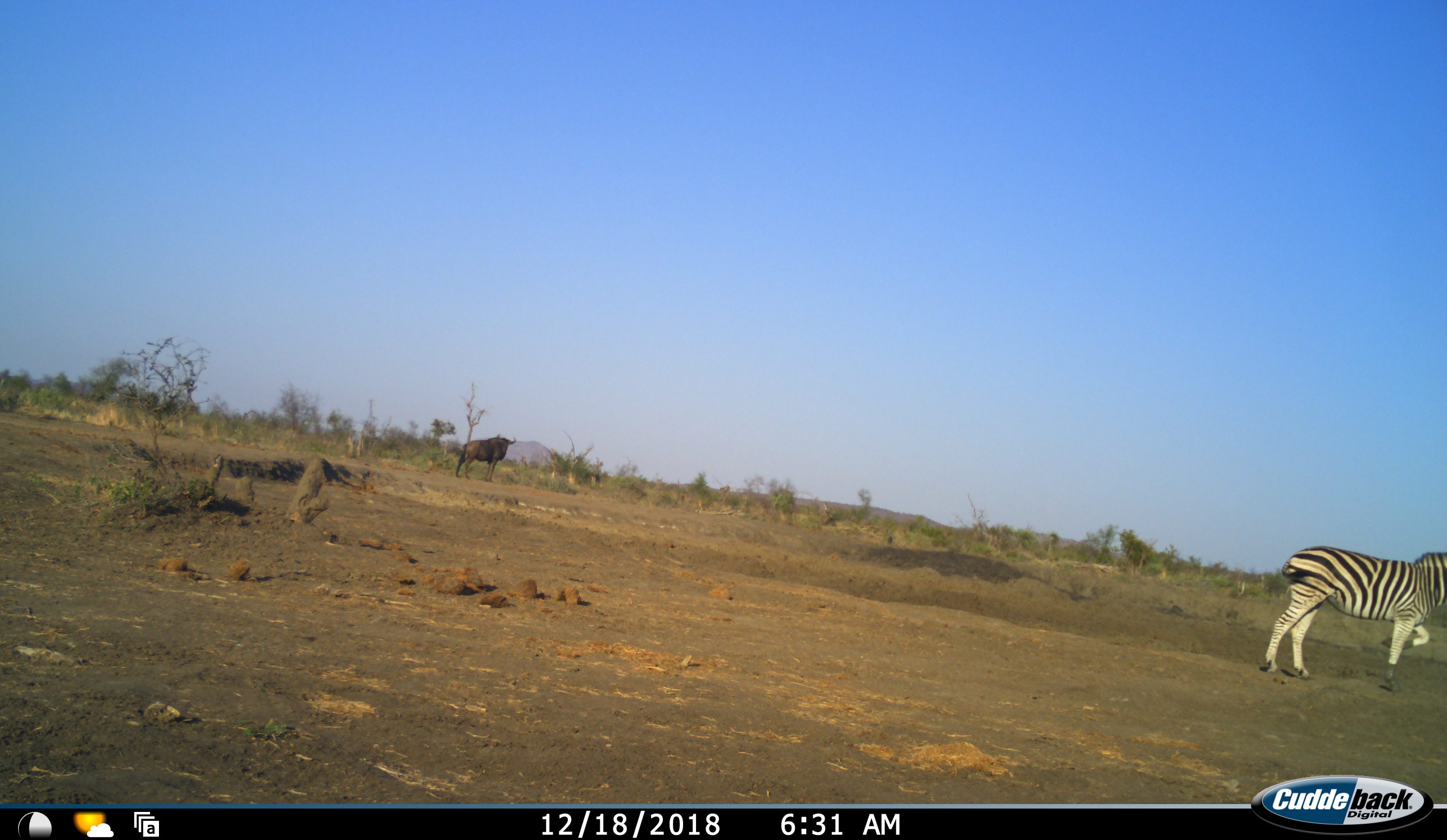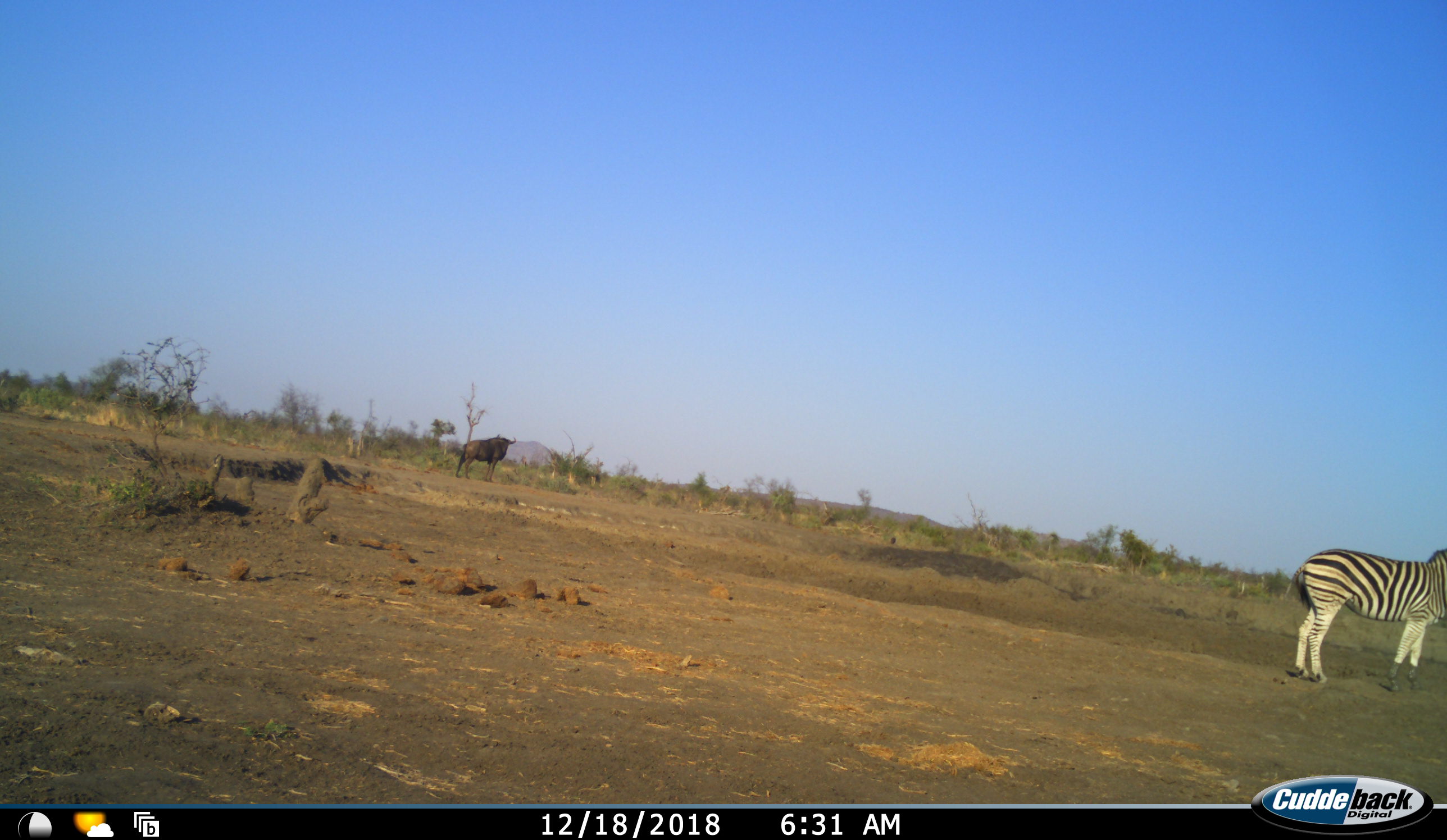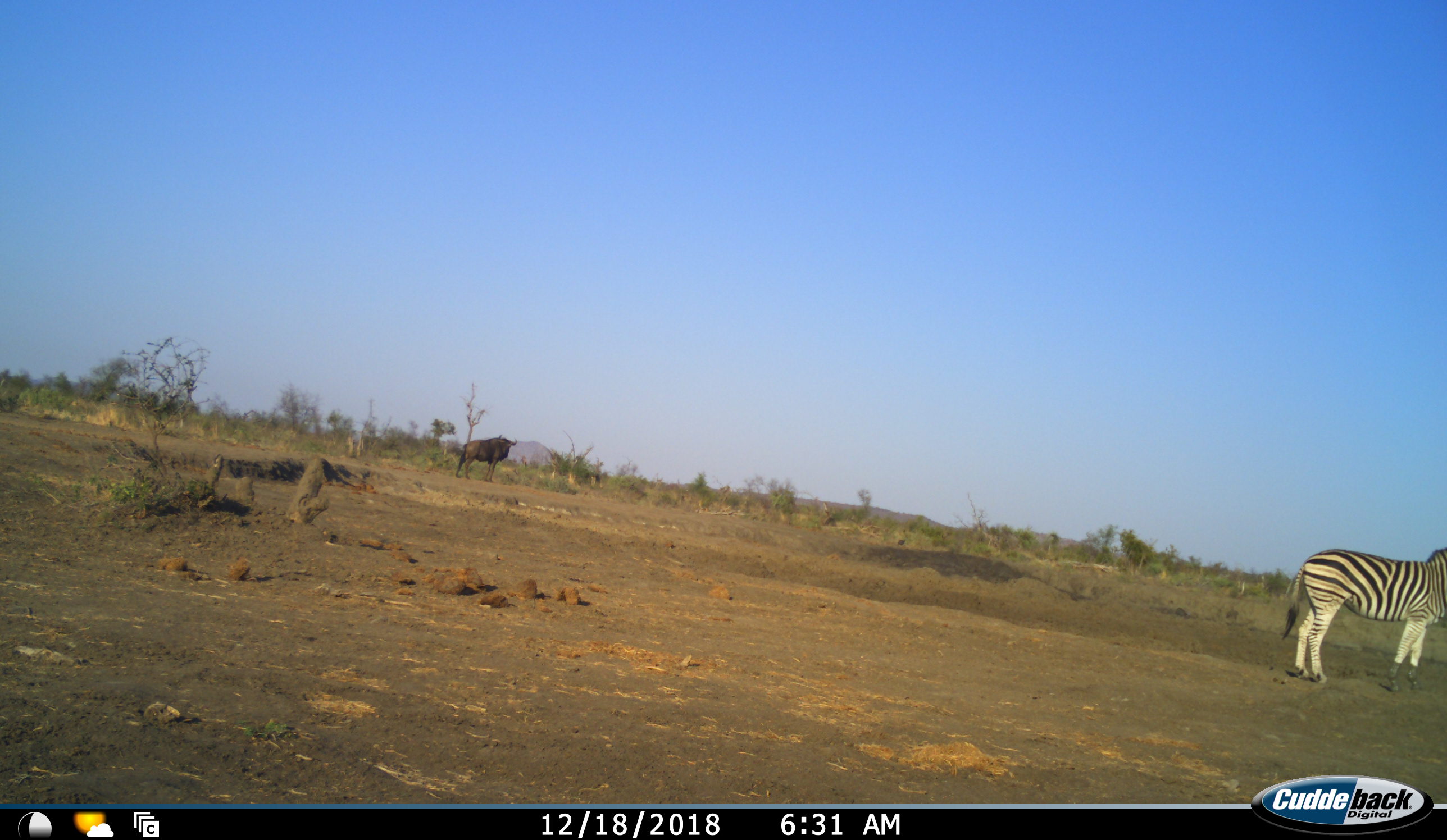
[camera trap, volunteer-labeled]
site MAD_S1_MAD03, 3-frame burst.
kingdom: Animalia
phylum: Chordata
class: Mammalia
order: Artiodactyla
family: Bovidae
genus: Connochaetes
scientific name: Connochaetes taurinus taurinus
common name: blue wildebeest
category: wildebeestblue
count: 1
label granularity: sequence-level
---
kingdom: Animalia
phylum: Chordata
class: Mammalia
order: Perissodactyla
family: Equidae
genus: Equus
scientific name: Equus quagga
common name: plains zebra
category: zebraplains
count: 1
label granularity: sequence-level